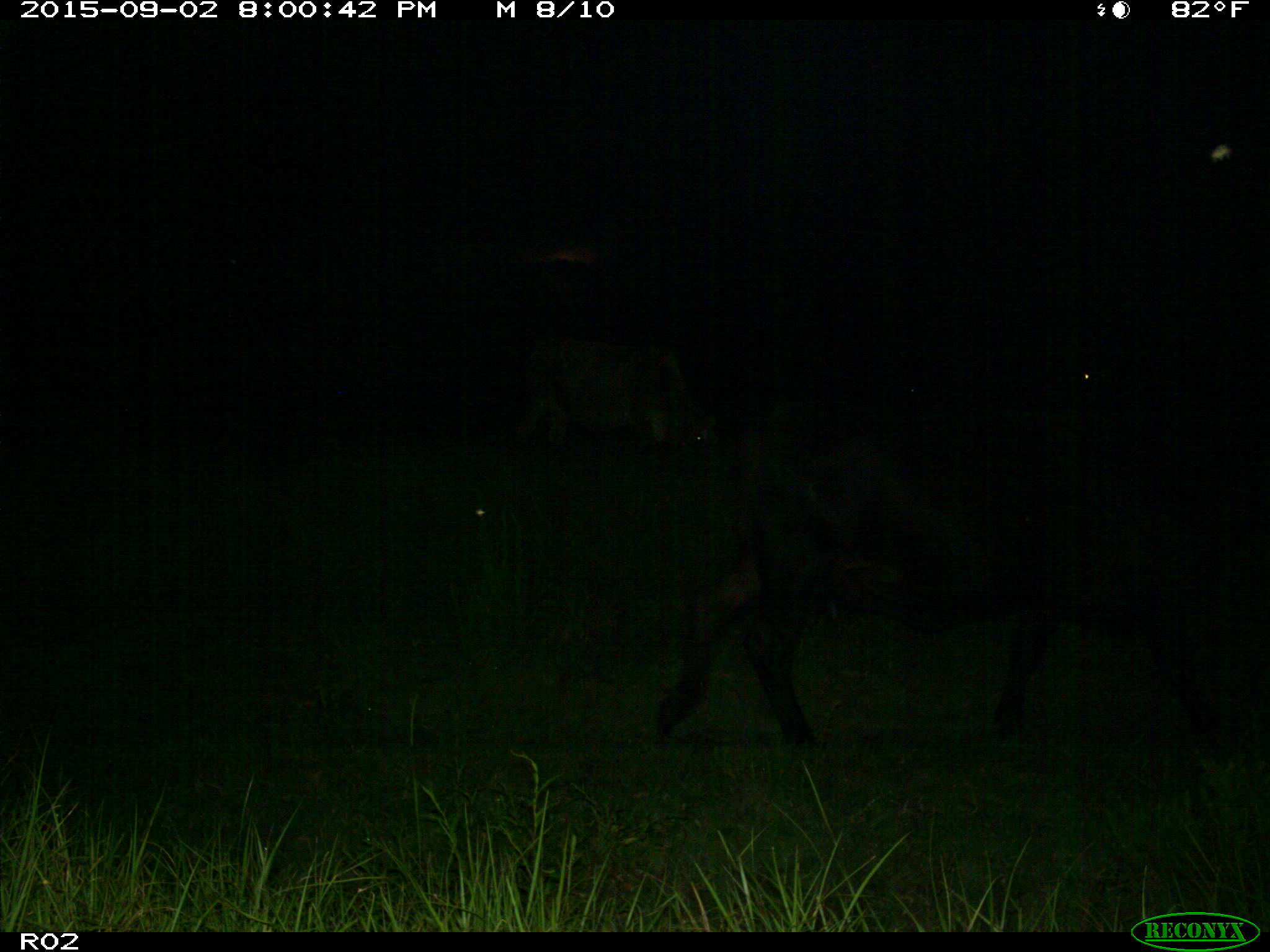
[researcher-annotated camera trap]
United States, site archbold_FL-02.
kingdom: Animalia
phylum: Chordata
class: Mammalia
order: Artiodactyla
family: Bovidae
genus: Bos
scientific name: Bos taurus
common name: domestic cow